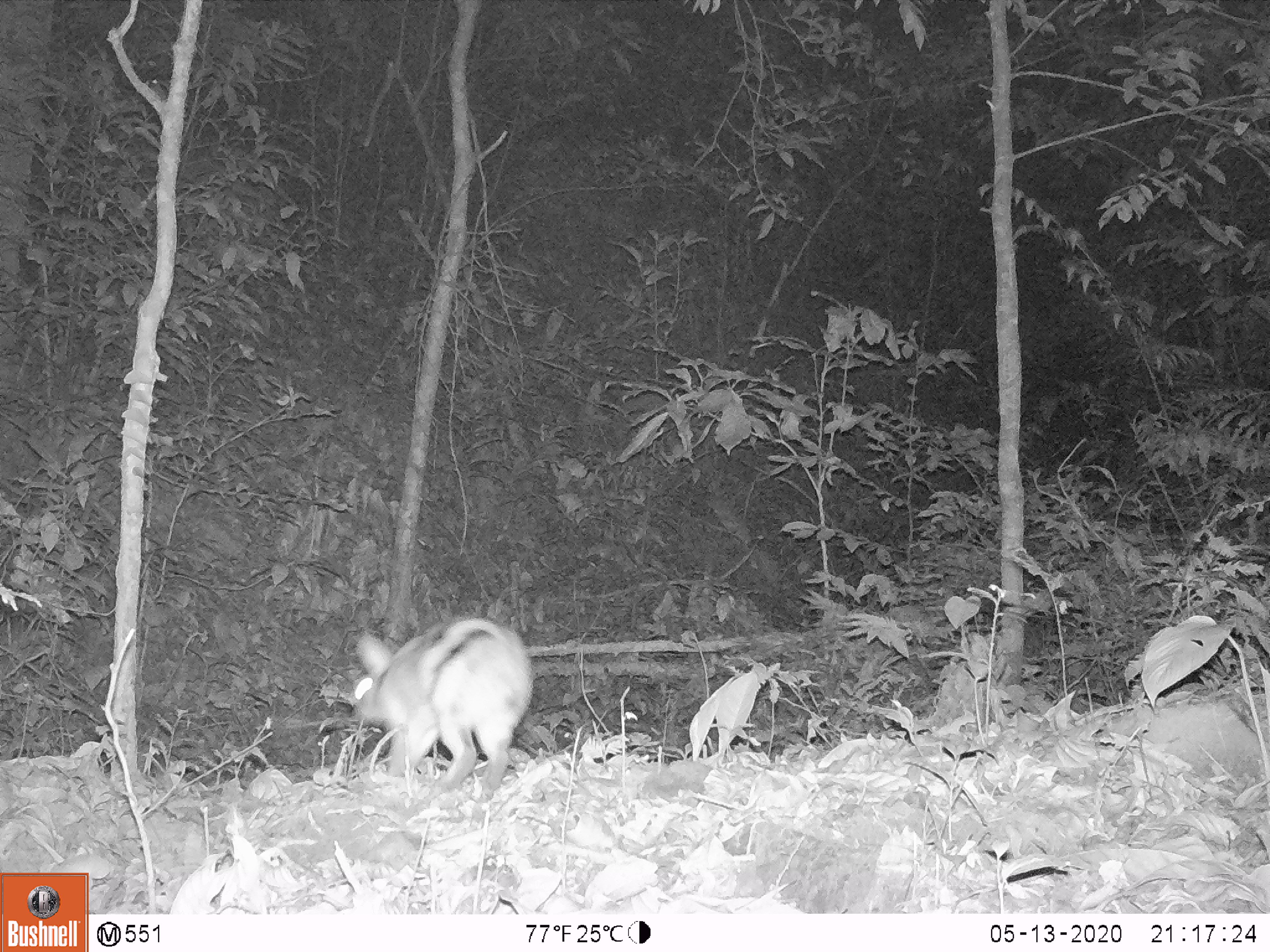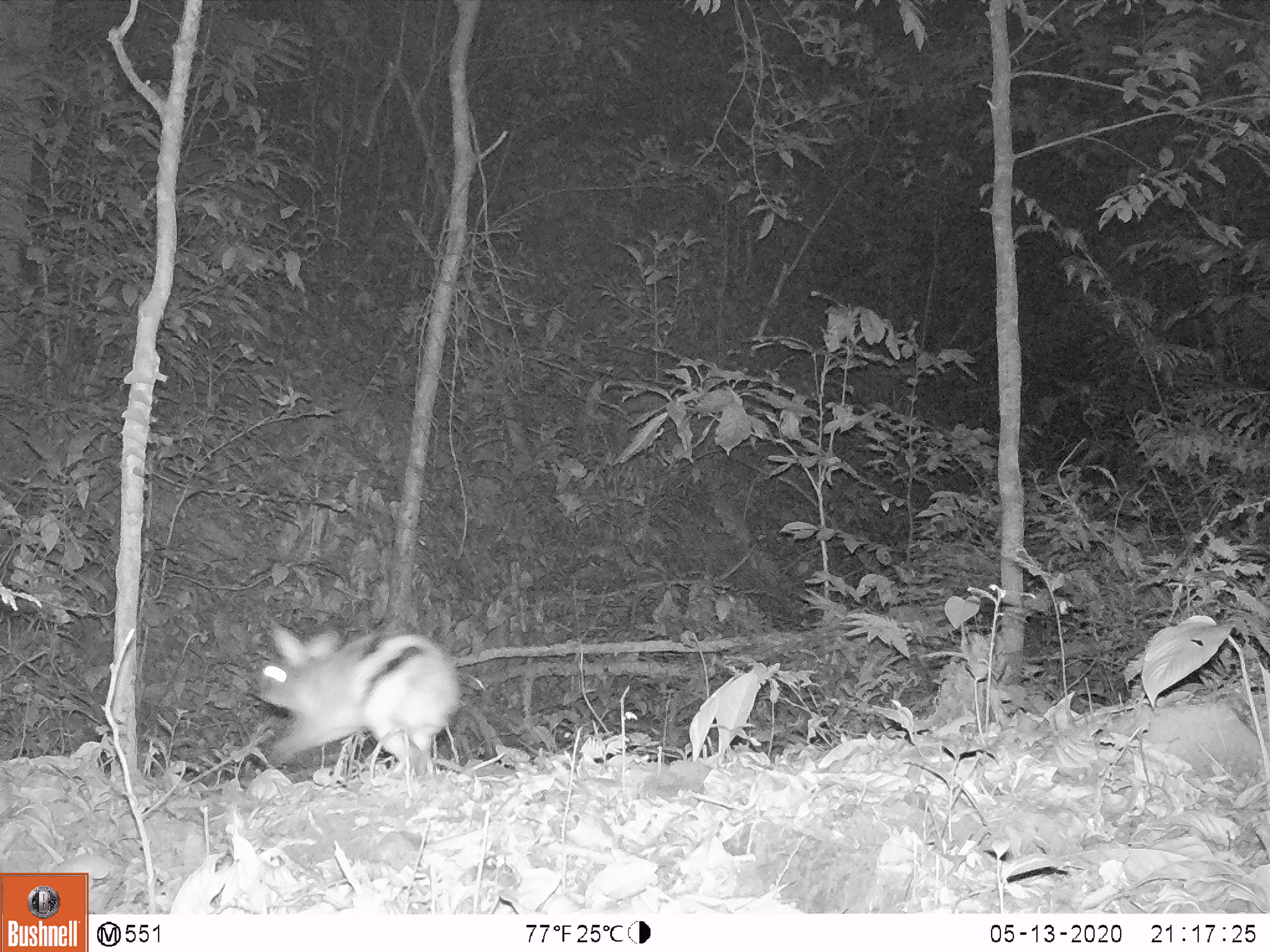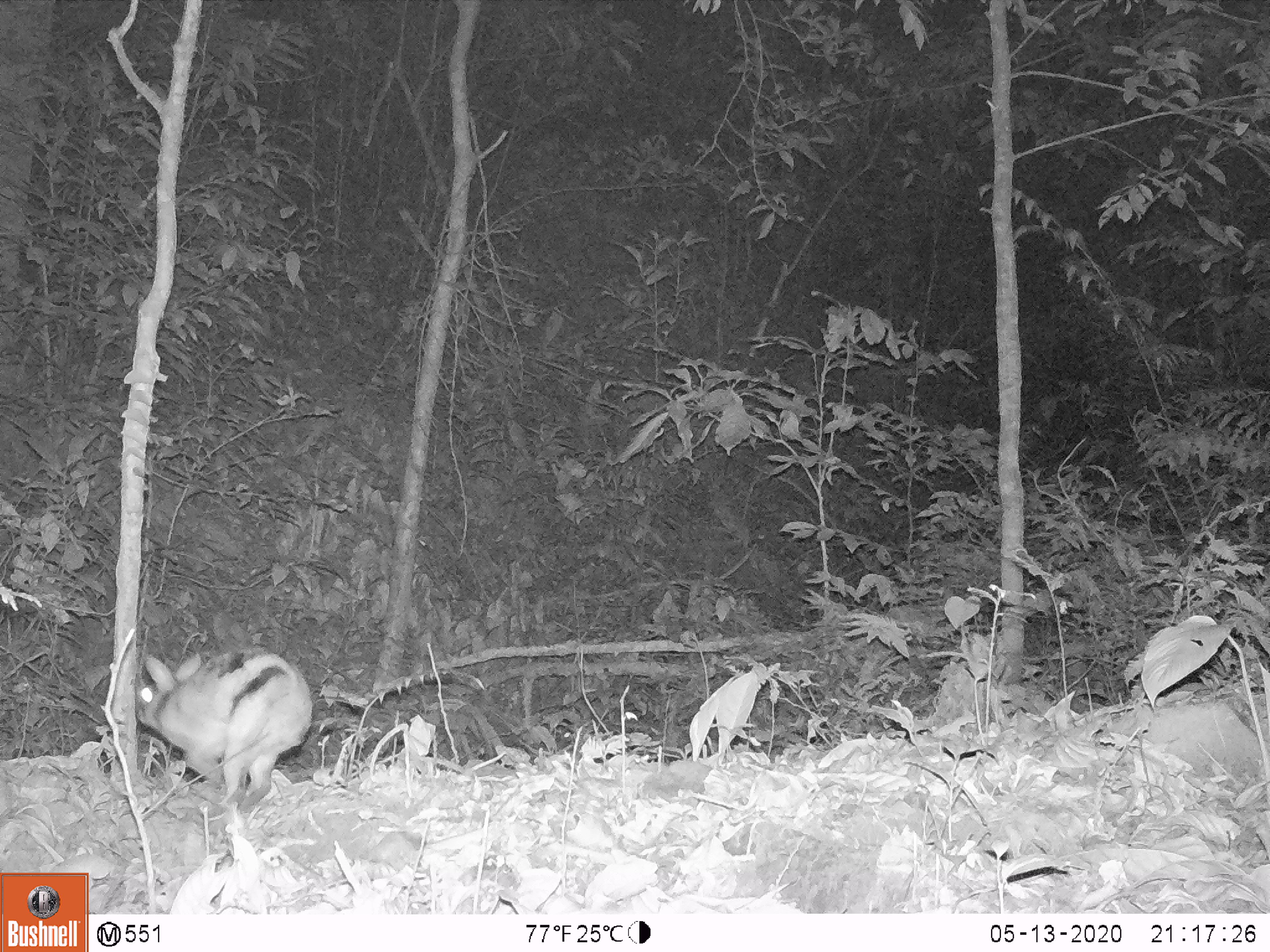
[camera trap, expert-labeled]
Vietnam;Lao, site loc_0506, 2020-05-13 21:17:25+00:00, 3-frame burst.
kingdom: Animalia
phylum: Chordata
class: Mammalia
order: Lagomorpha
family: Leporidae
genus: Nesolagus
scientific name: Nesolagus timminsi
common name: annamite striped rabbit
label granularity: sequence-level